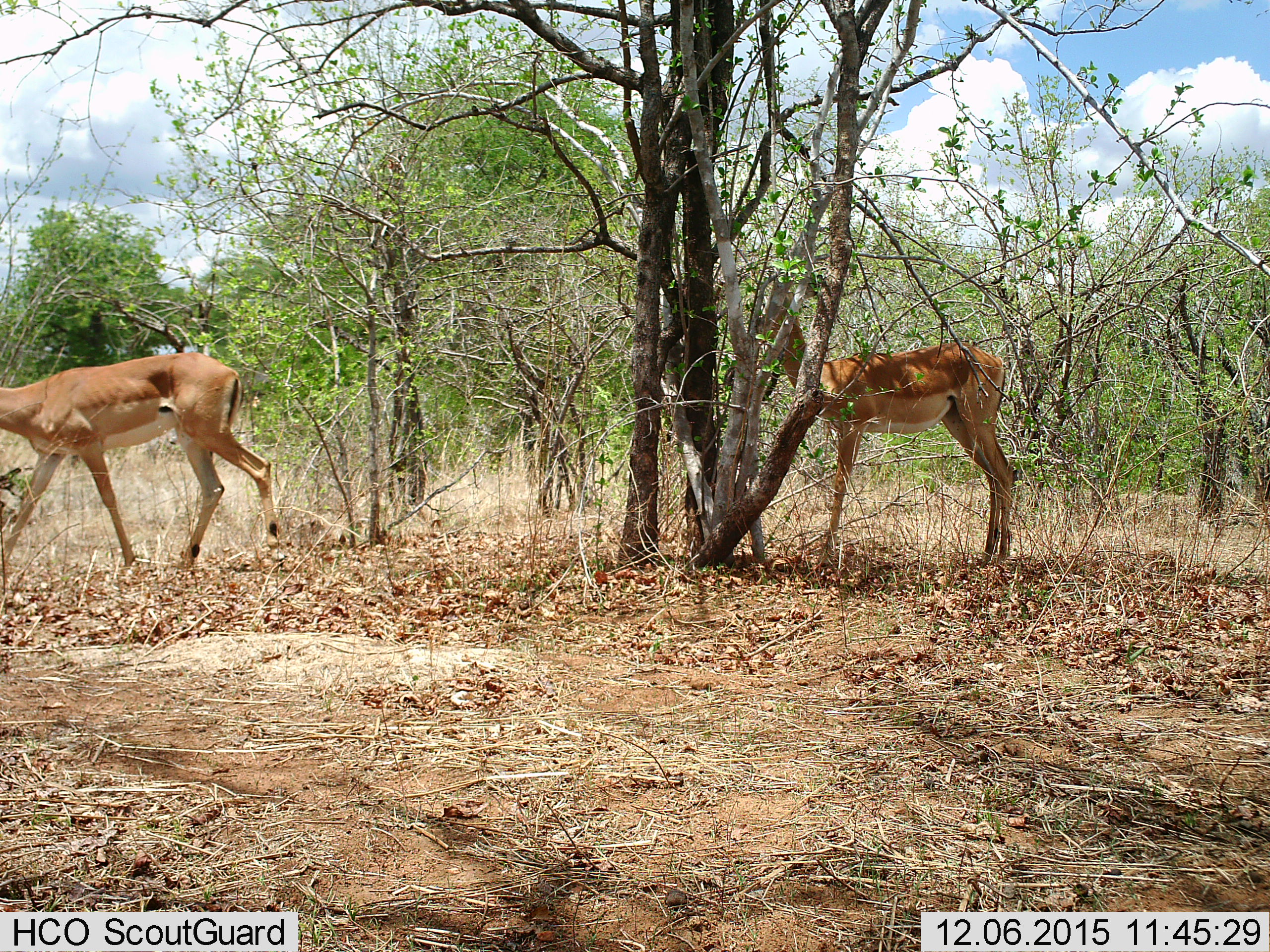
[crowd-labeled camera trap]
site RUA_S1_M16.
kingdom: Animalia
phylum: Chordata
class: Mammalia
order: Artiodactyla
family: Bovidae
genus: Aepyceros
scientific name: Aepyceros melampus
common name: impala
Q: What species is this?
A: Impala (Aepyceros melampus).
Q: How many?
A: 2.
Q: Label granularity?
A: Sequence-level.